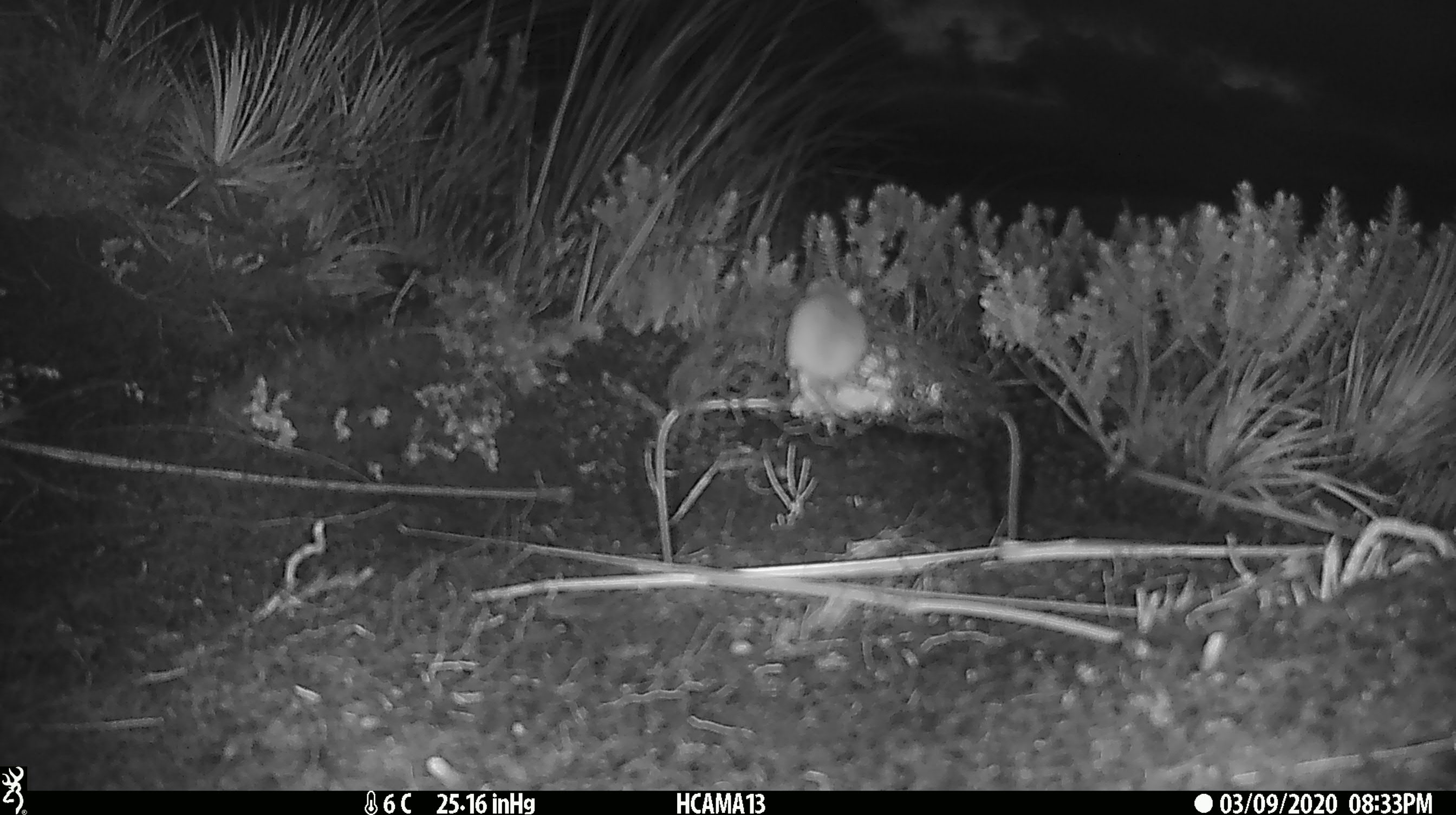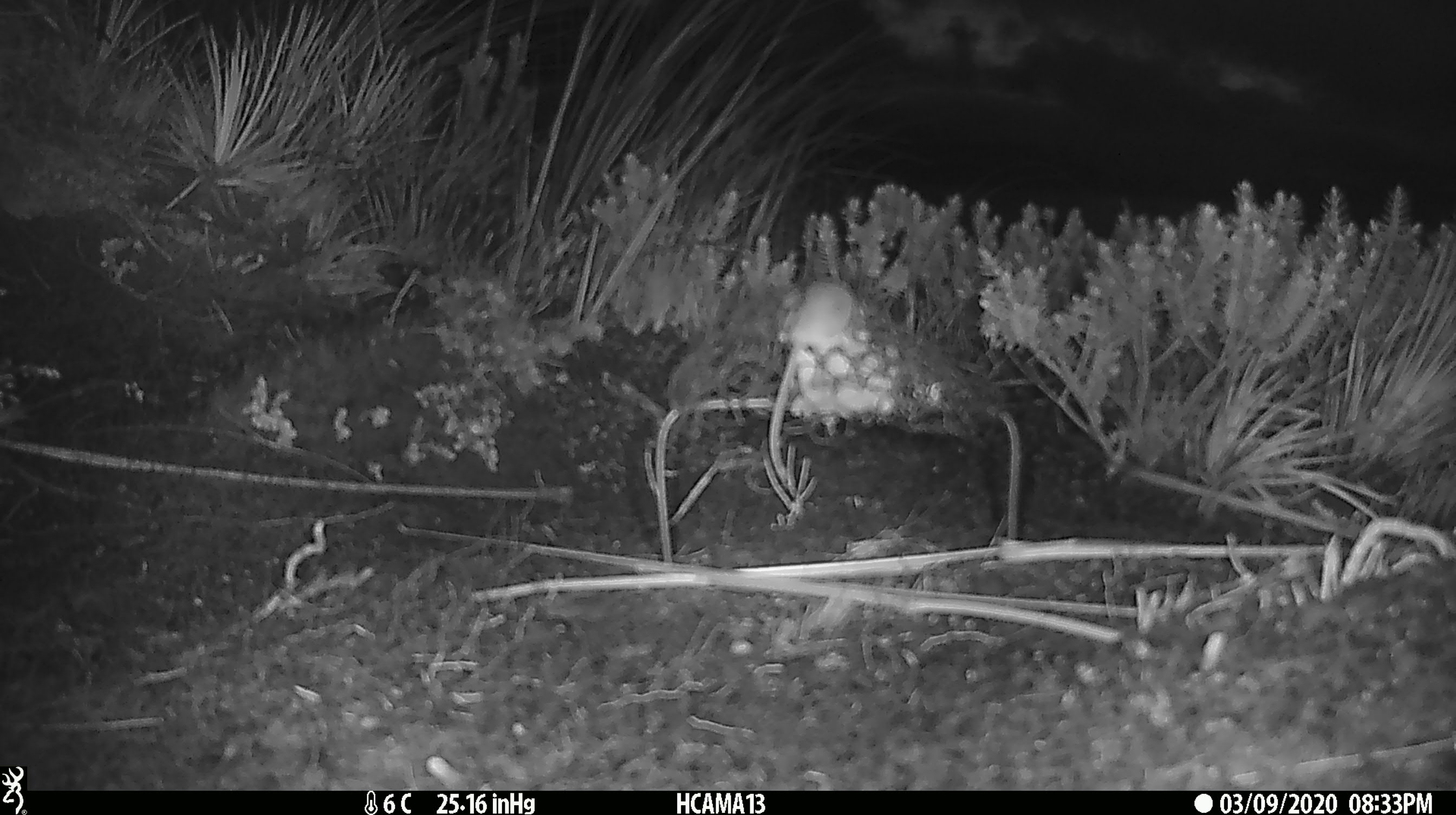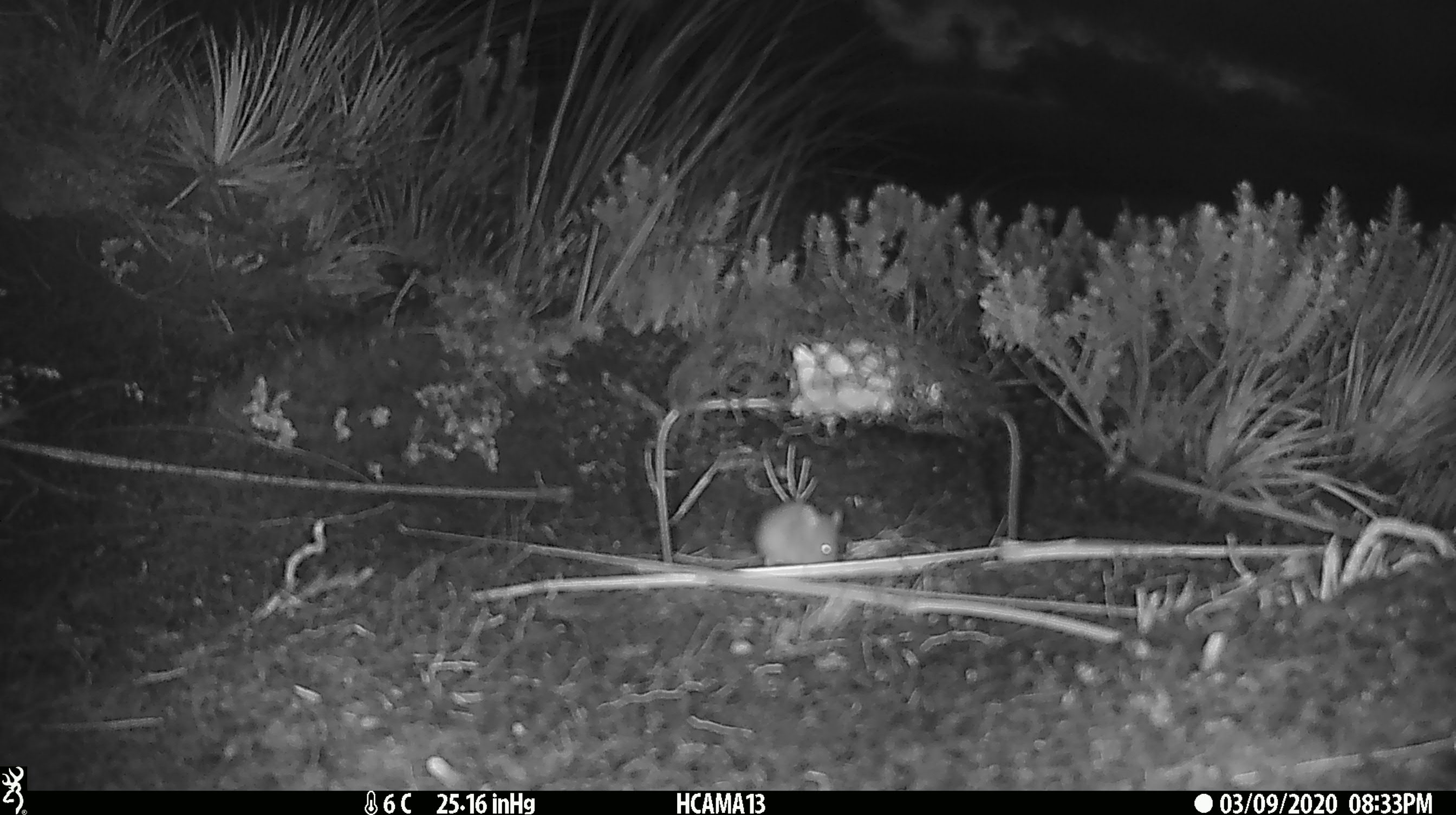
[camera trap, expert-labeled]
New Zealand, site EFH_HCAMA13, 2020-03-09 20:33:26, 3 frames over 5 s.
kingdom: Animalia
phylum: Chordata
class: Mammalia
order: Rodentia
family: Muridae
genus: Mus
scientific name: Mus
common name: mouse